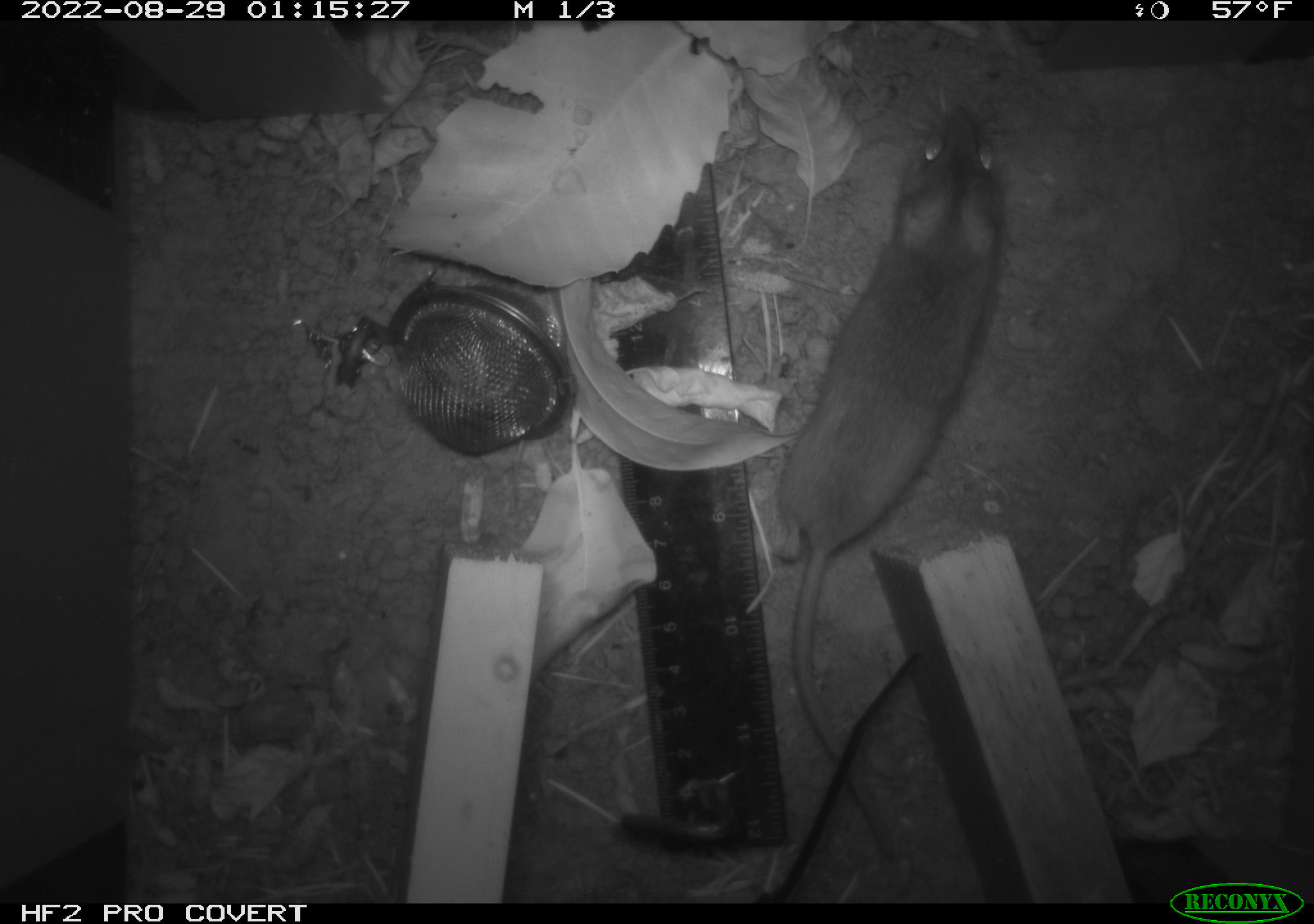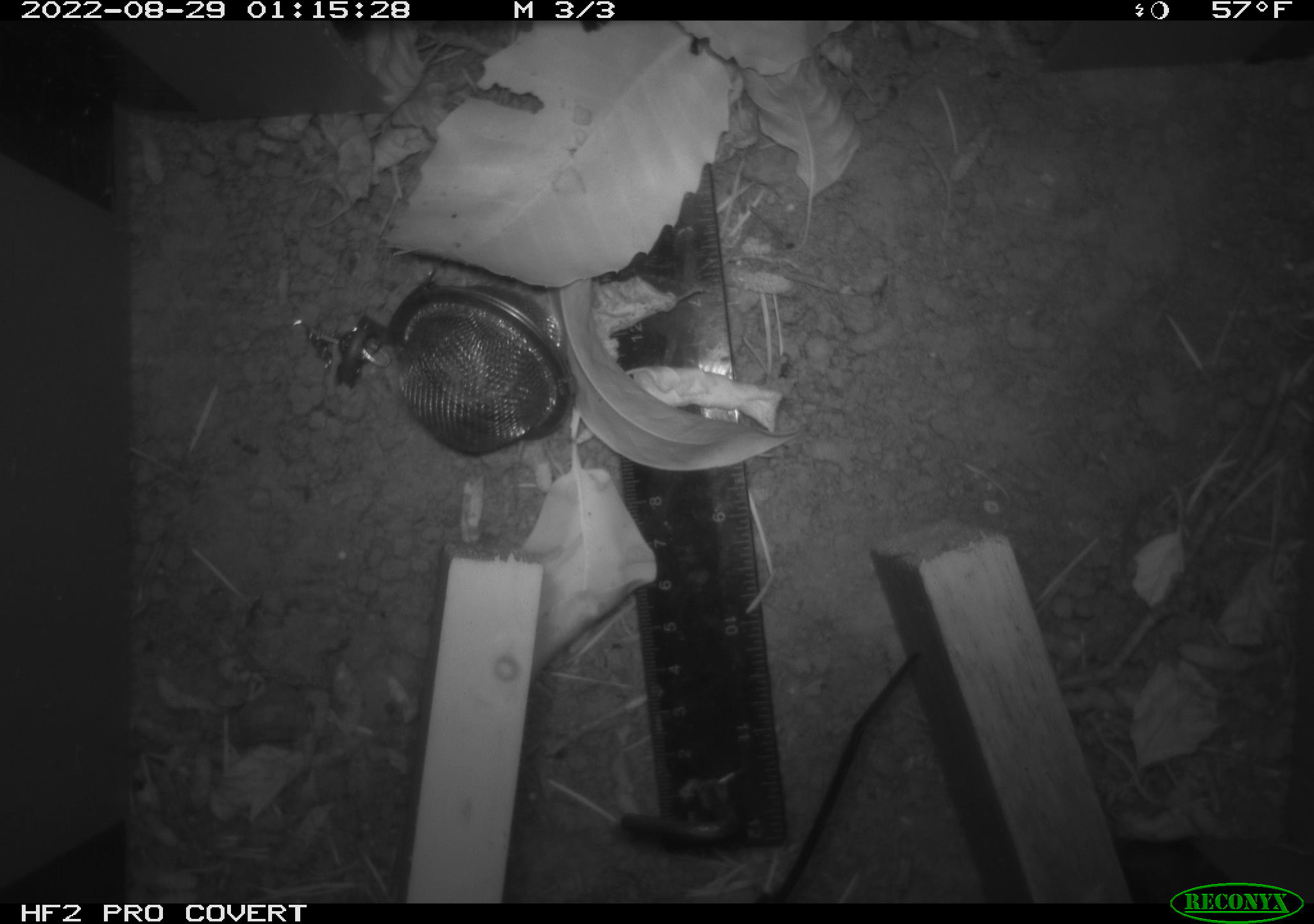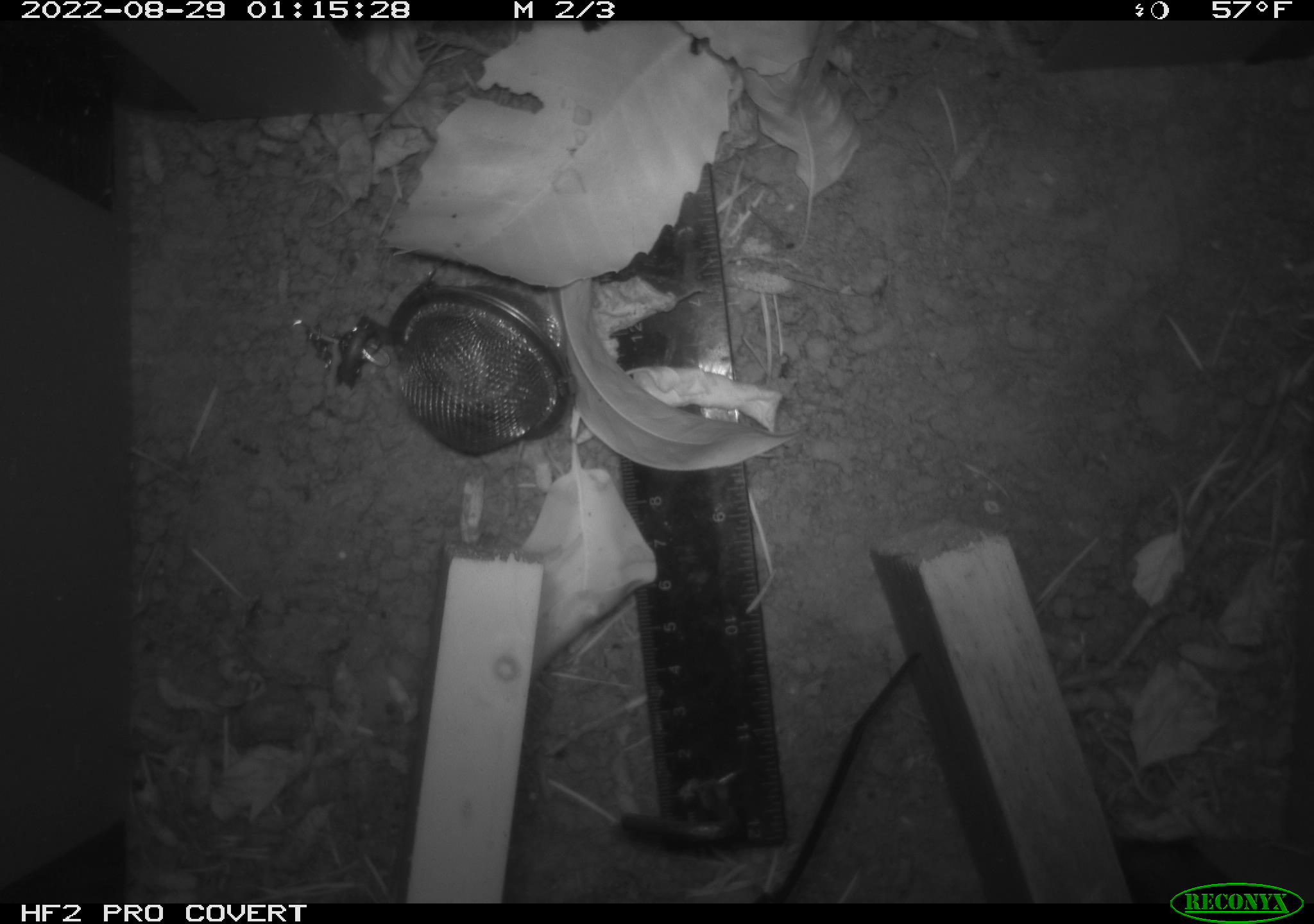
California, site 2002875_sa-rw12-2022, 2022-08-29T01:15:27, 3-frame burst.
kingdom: Animalia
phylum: Chordata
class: Mammalia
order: Rodentia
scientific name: Rodentia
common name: rodent